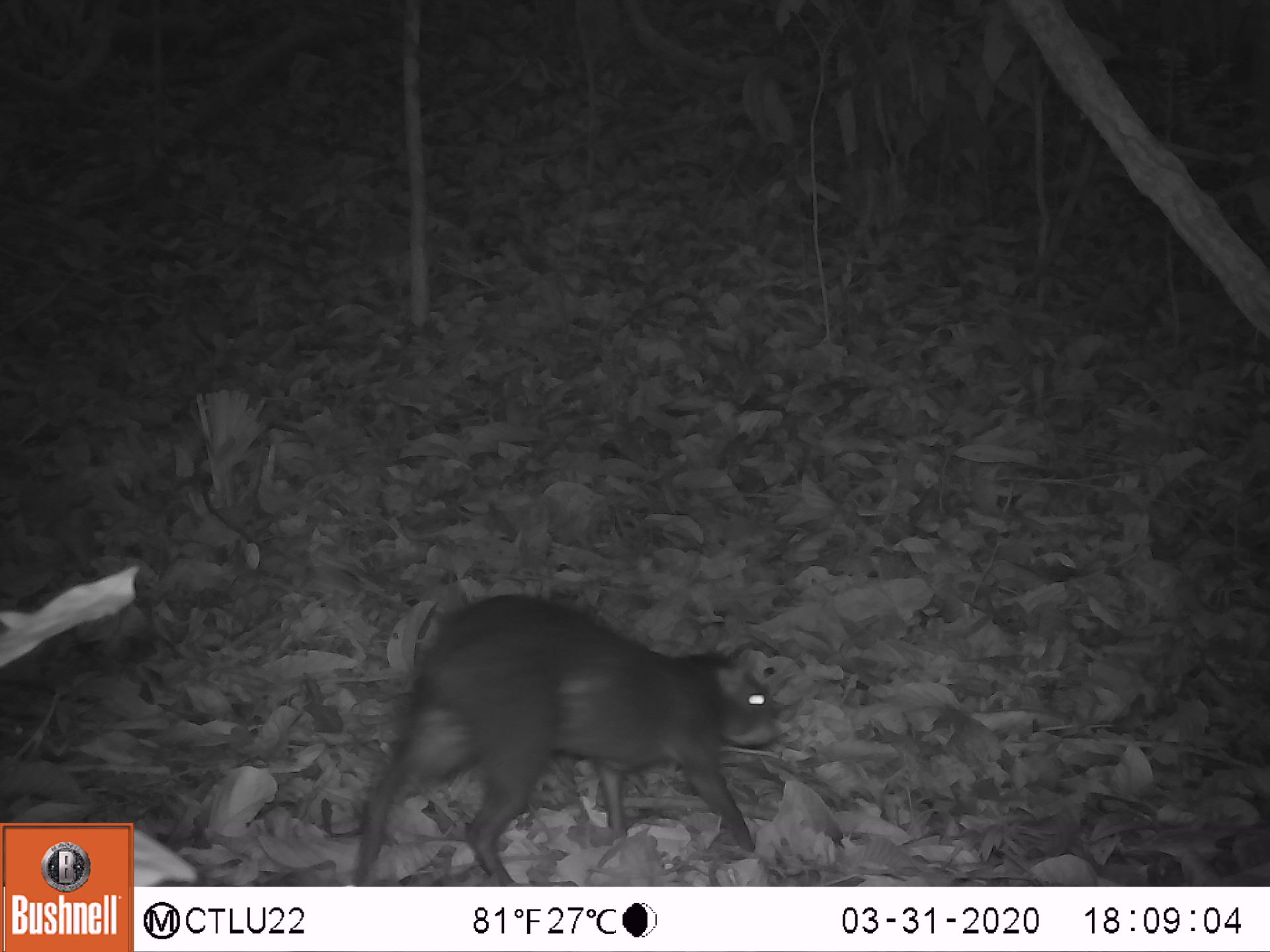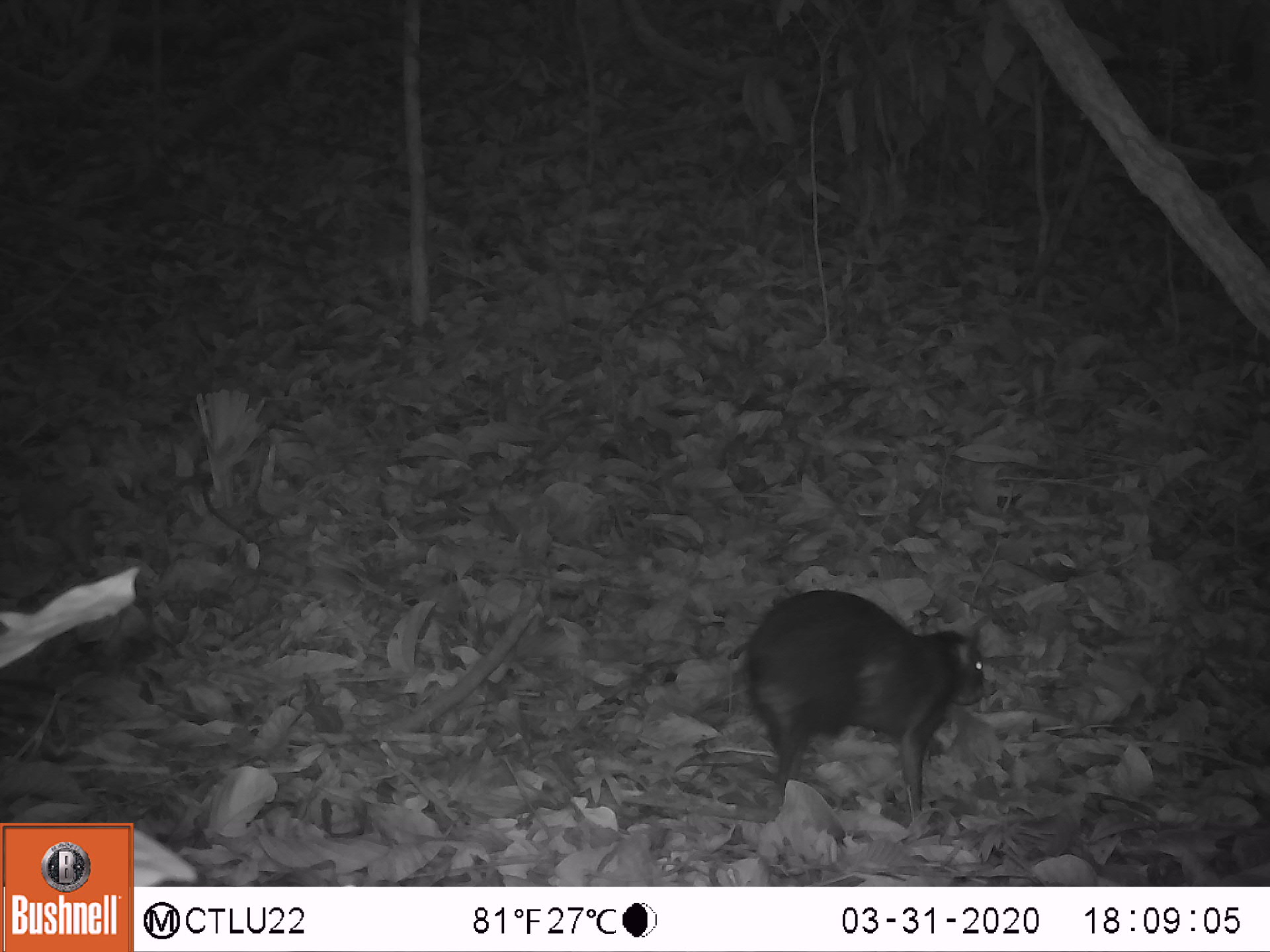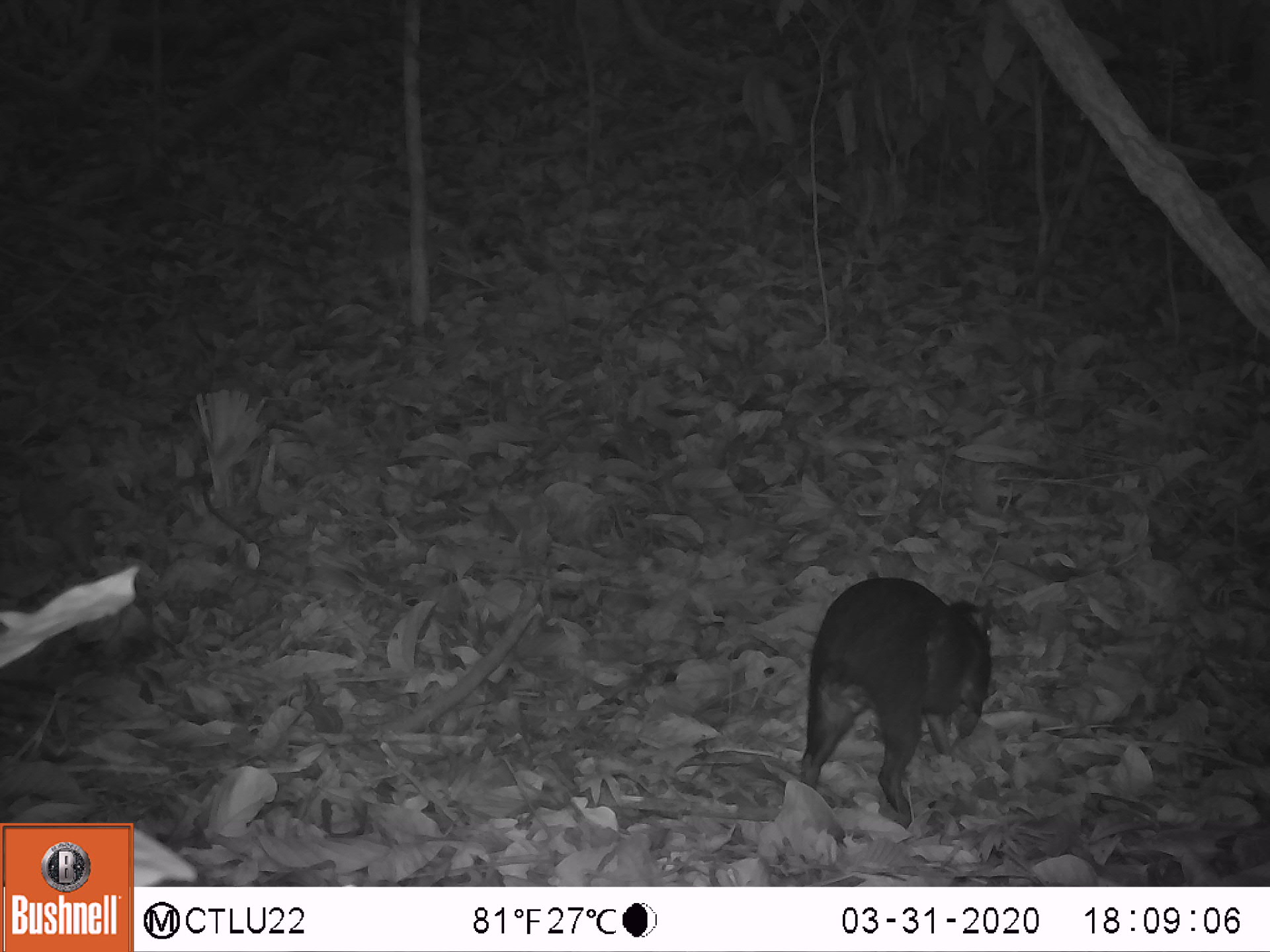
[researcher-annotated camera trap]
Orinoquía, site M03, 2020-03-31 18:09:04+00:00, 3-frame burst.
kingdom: Animalia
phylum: Chordata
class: Mammalia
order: Rodentia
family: Dasyproctidae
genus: Dasyprocta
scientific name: Dasyprocta fuliginosa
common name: black agouti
Black agouti (Dasyprocta fuliginosa).